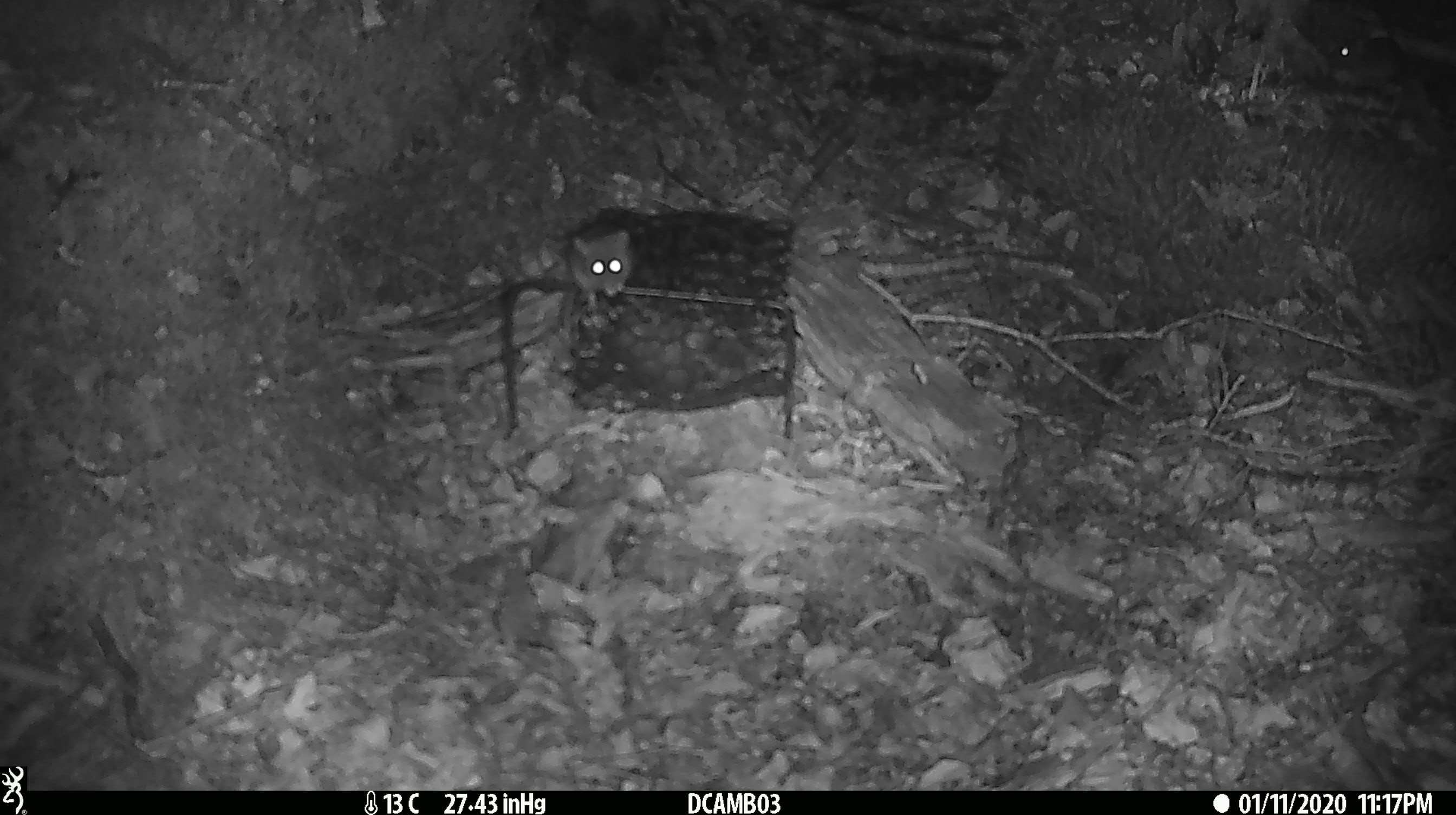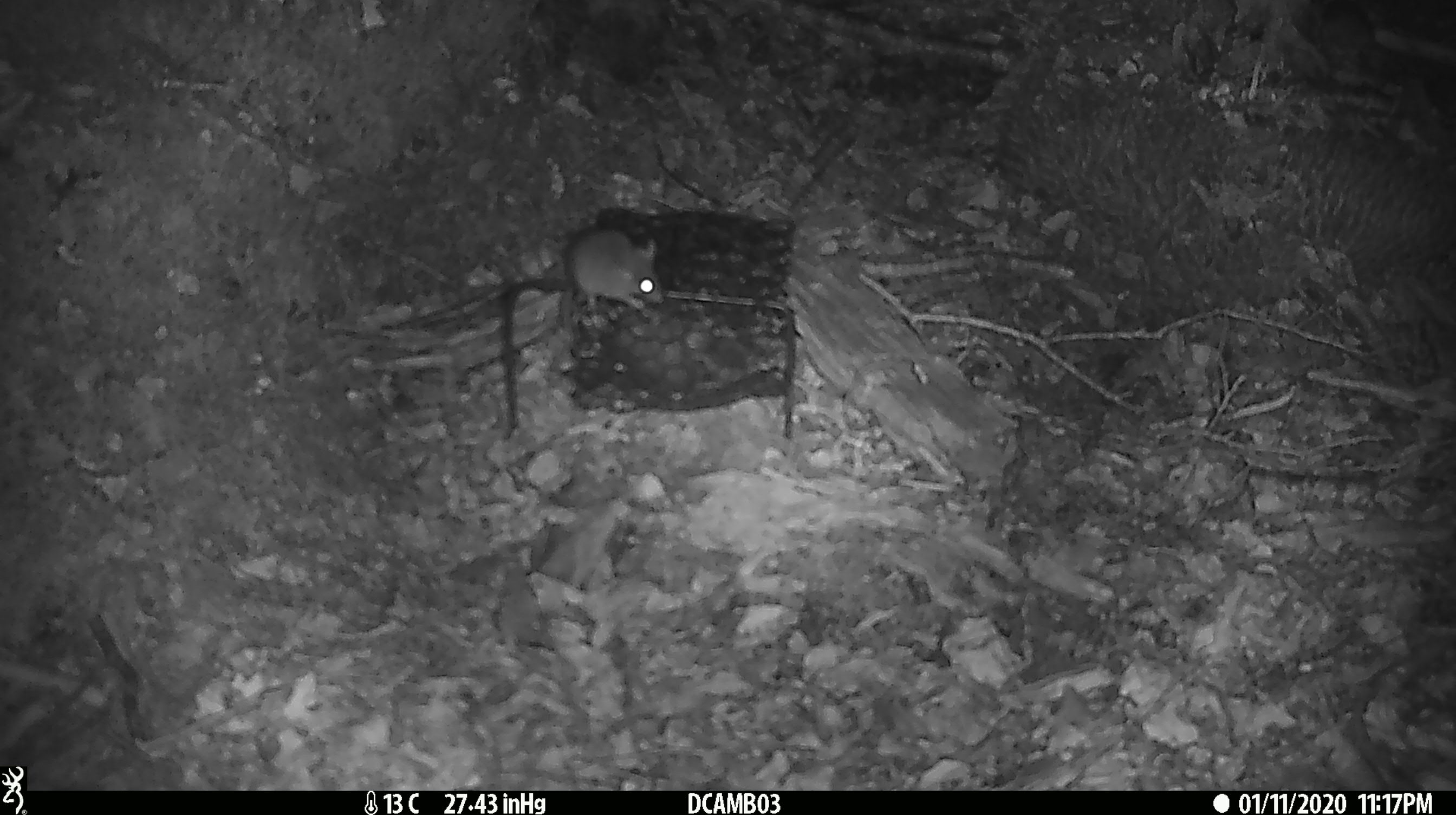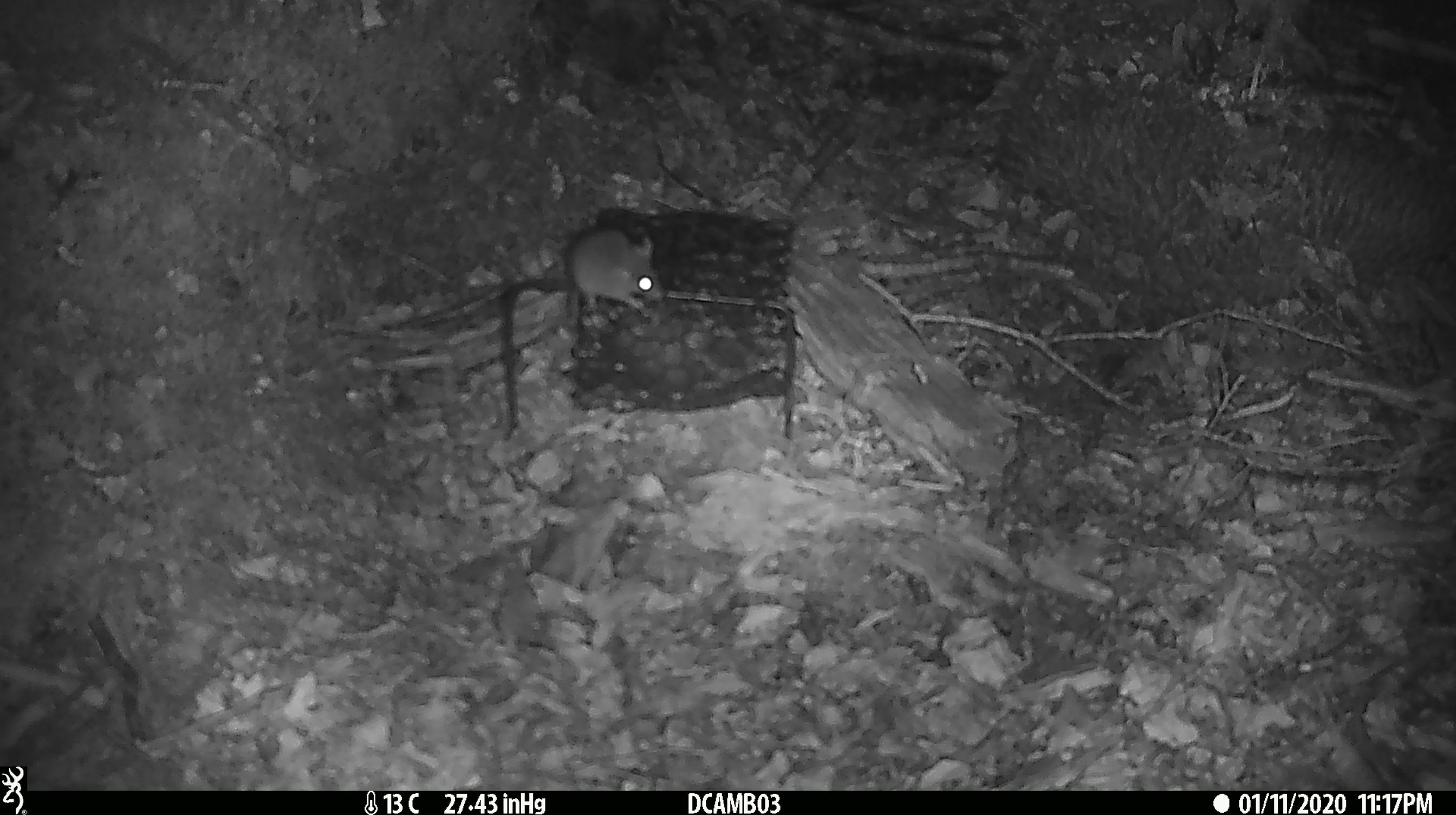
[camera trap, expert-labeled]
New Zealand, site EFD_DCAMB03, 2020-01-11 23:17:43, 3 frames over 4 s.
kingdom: Animalia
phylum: Chordata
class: Mammalia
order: Rodentia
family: Muridae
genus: Mus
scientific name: Mus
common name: mouse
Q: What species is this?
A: Mouse (Mus).